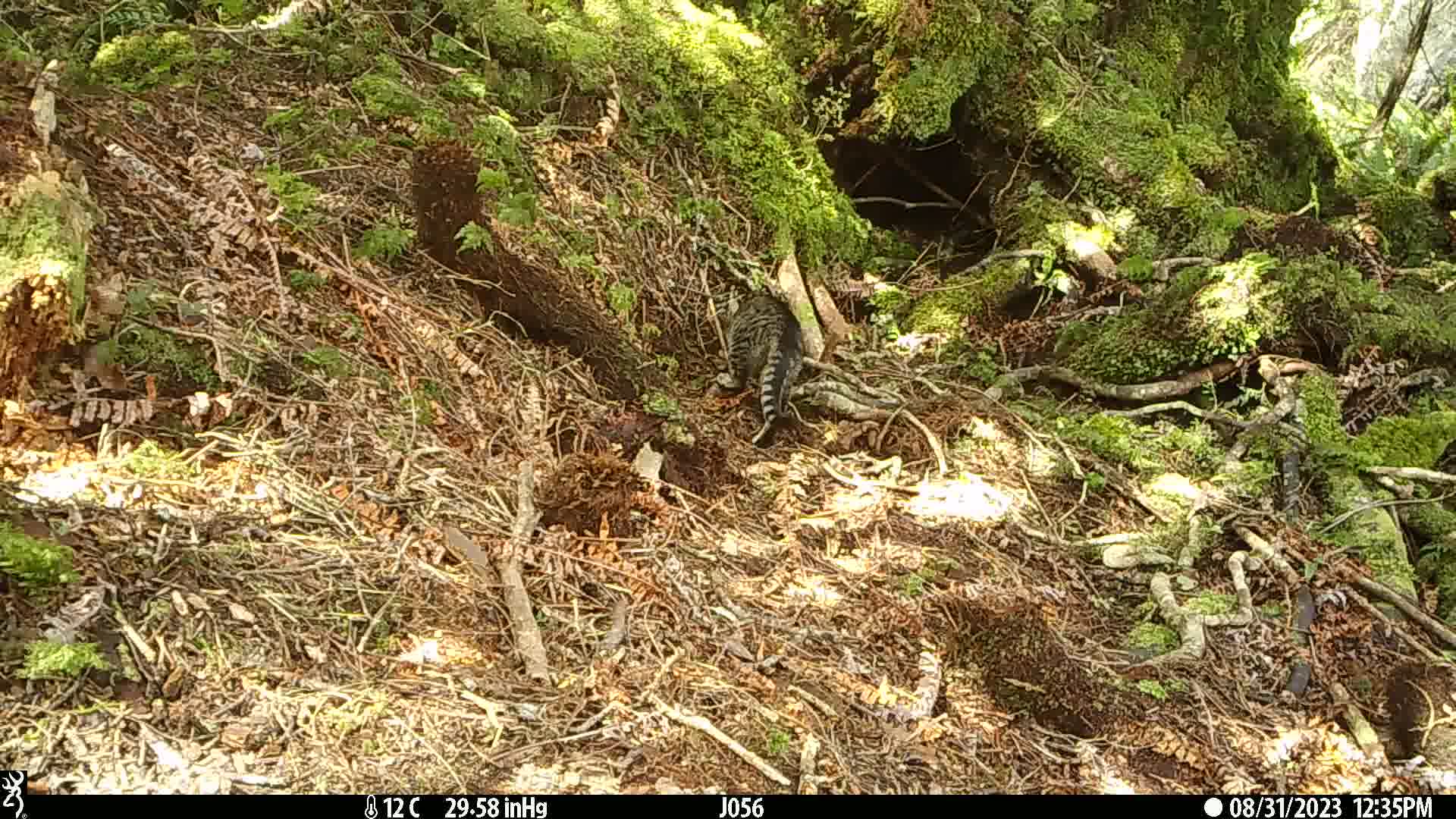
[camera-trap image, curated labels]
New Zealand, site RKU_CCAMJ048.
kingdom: Animalia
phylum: Chordata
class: Mammalia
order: Carnivora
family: Felidae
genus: Felis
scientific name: Felis catus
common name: domestic cat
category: cat